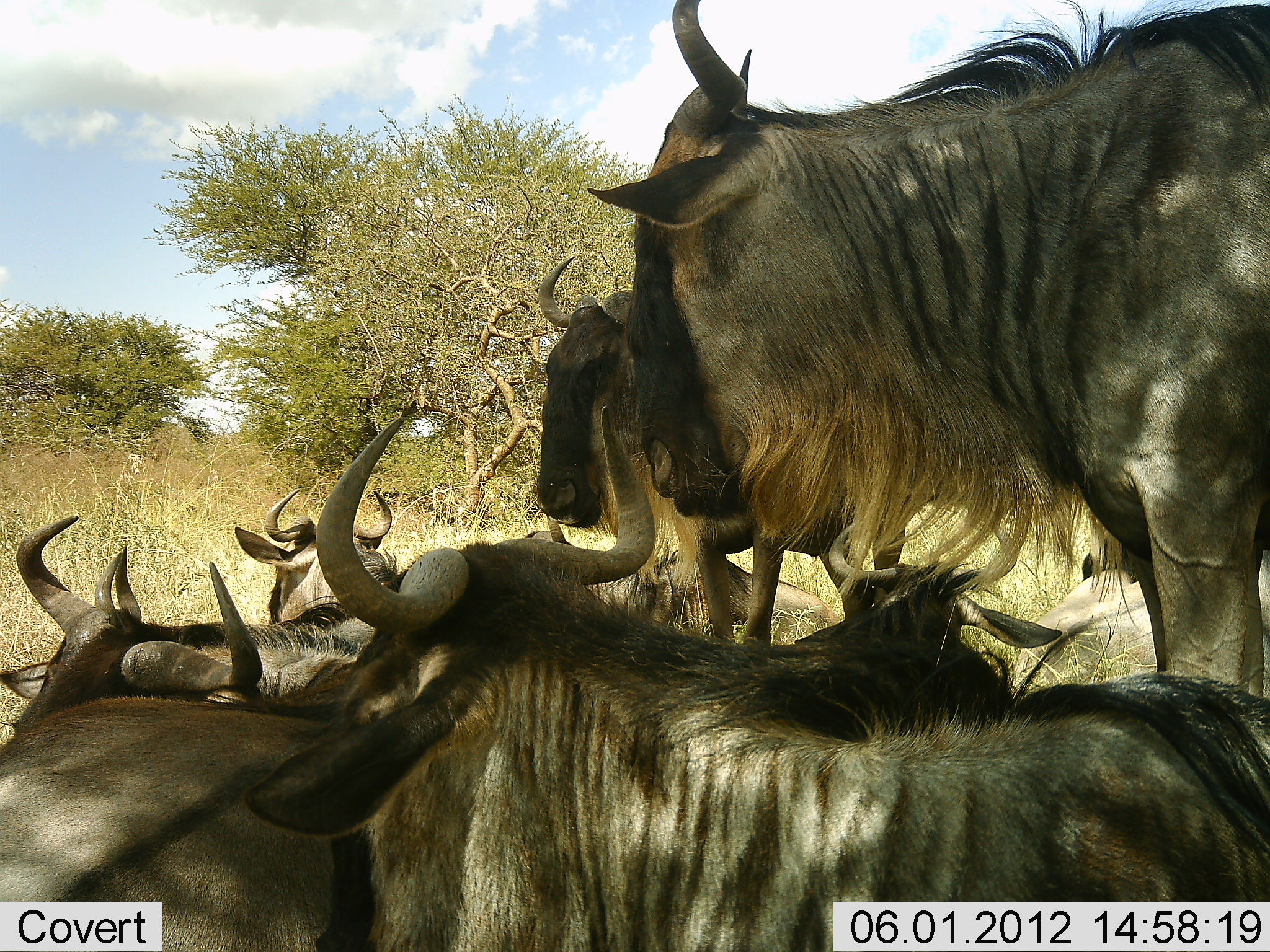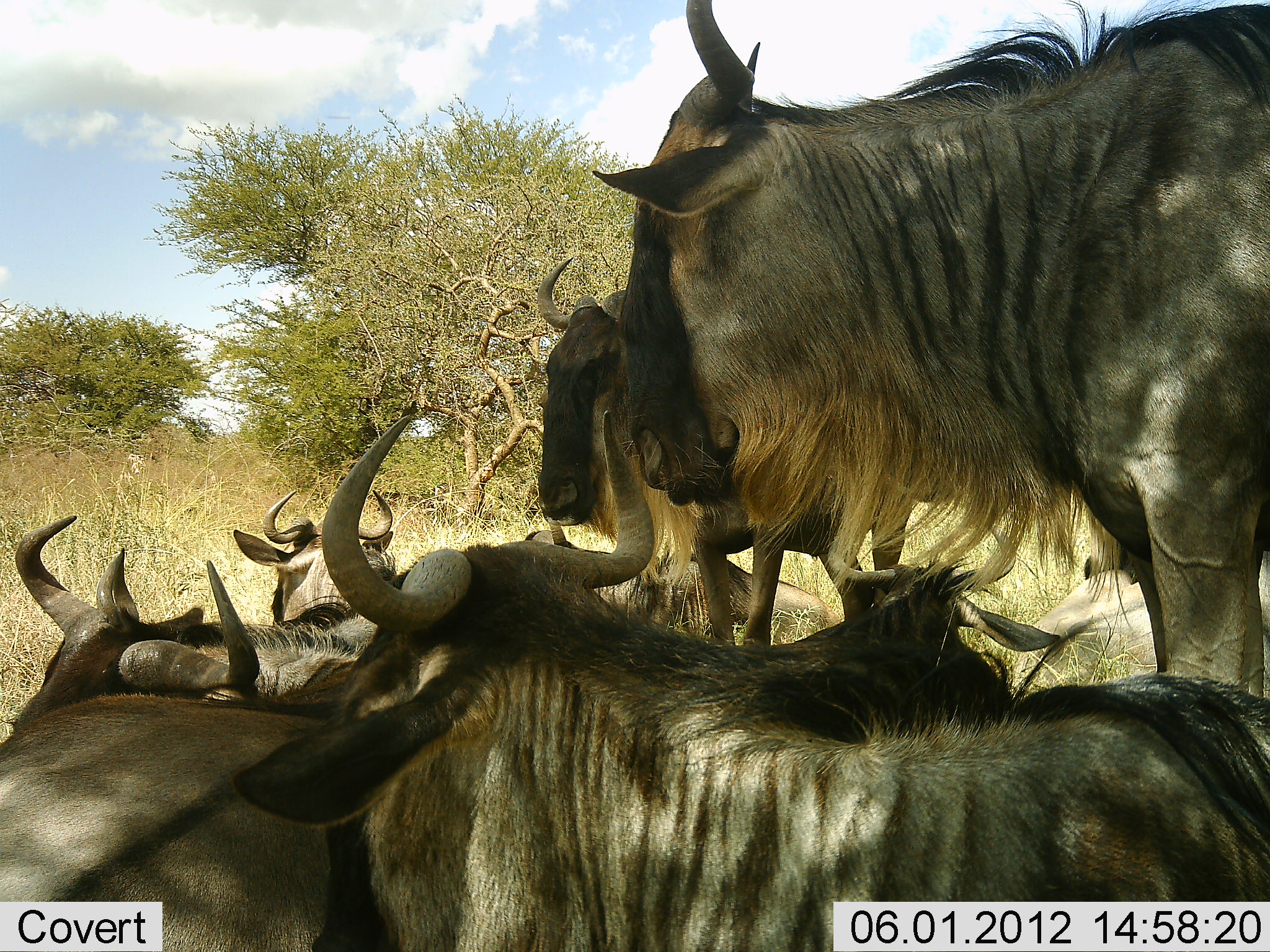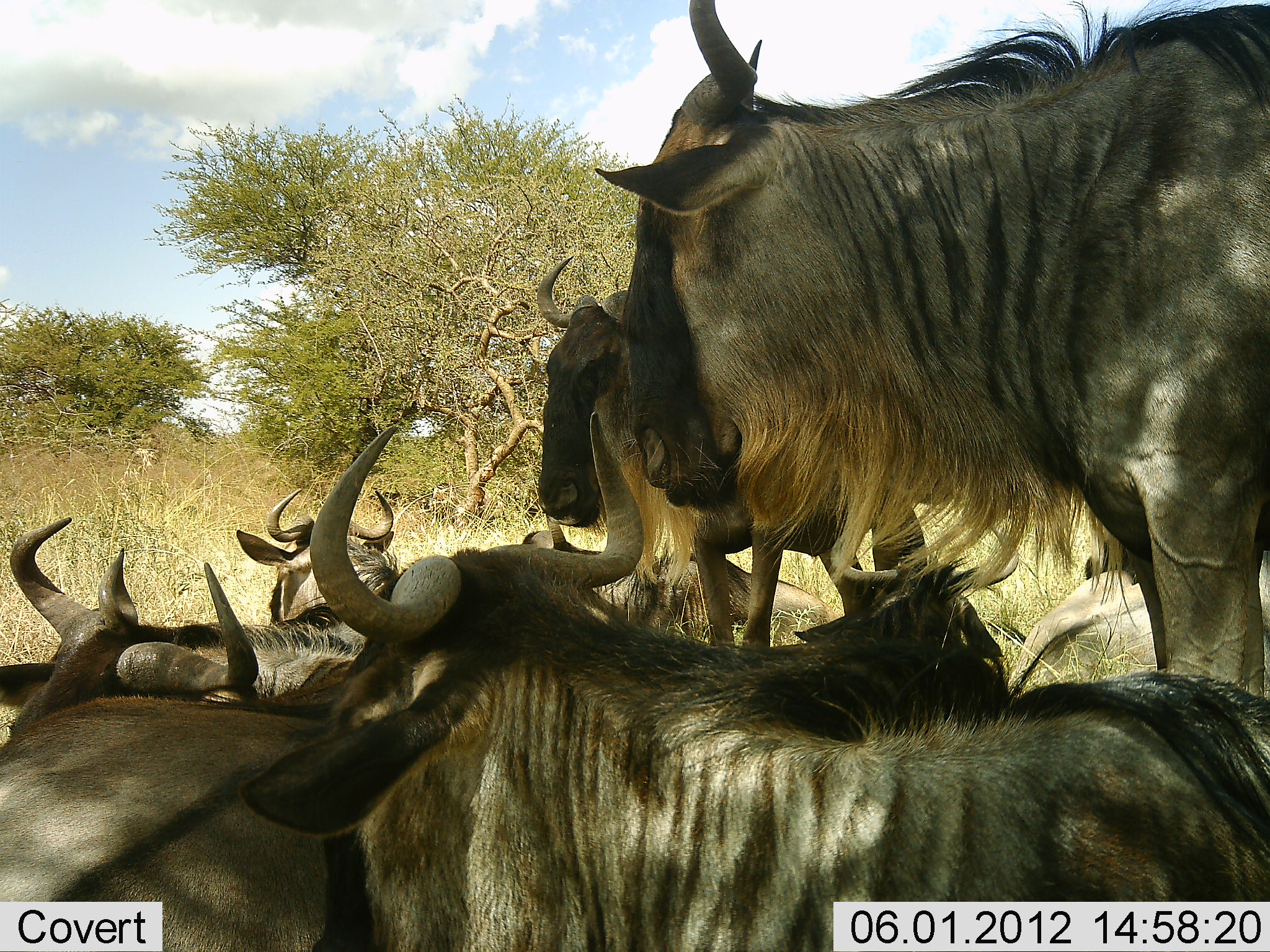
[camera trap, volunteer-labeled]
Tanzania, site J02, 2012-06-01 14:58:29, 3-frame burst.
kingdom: Animalia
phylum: Chordata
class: Mammalia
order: Artiodactyla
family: Bovidae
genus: Connochaetes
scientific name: Connochaetes taurinus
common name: blue wildebeest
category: wildebeest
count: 7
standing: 80%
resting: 90%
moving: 0%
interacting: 0%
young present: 10%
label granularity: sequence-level